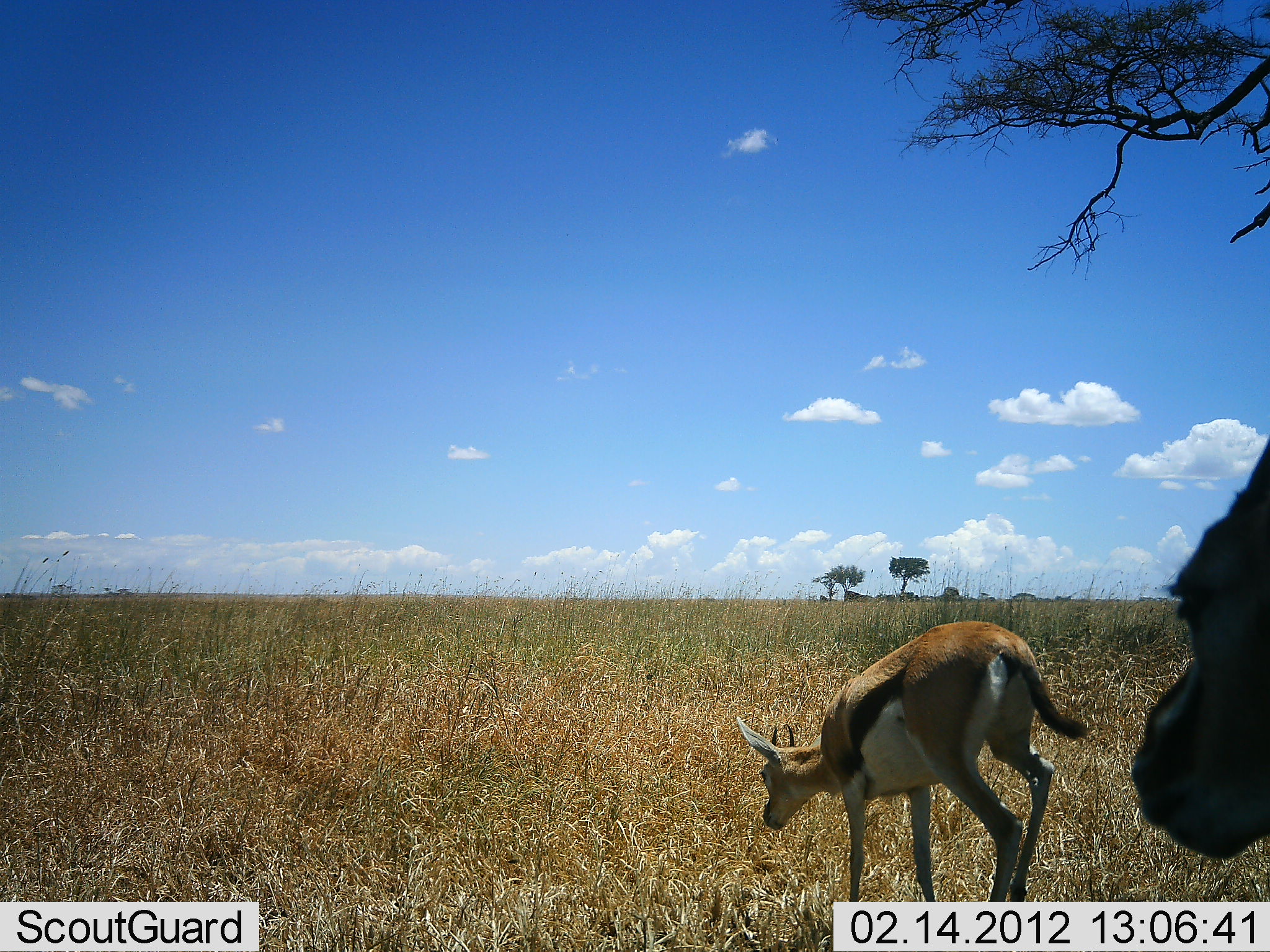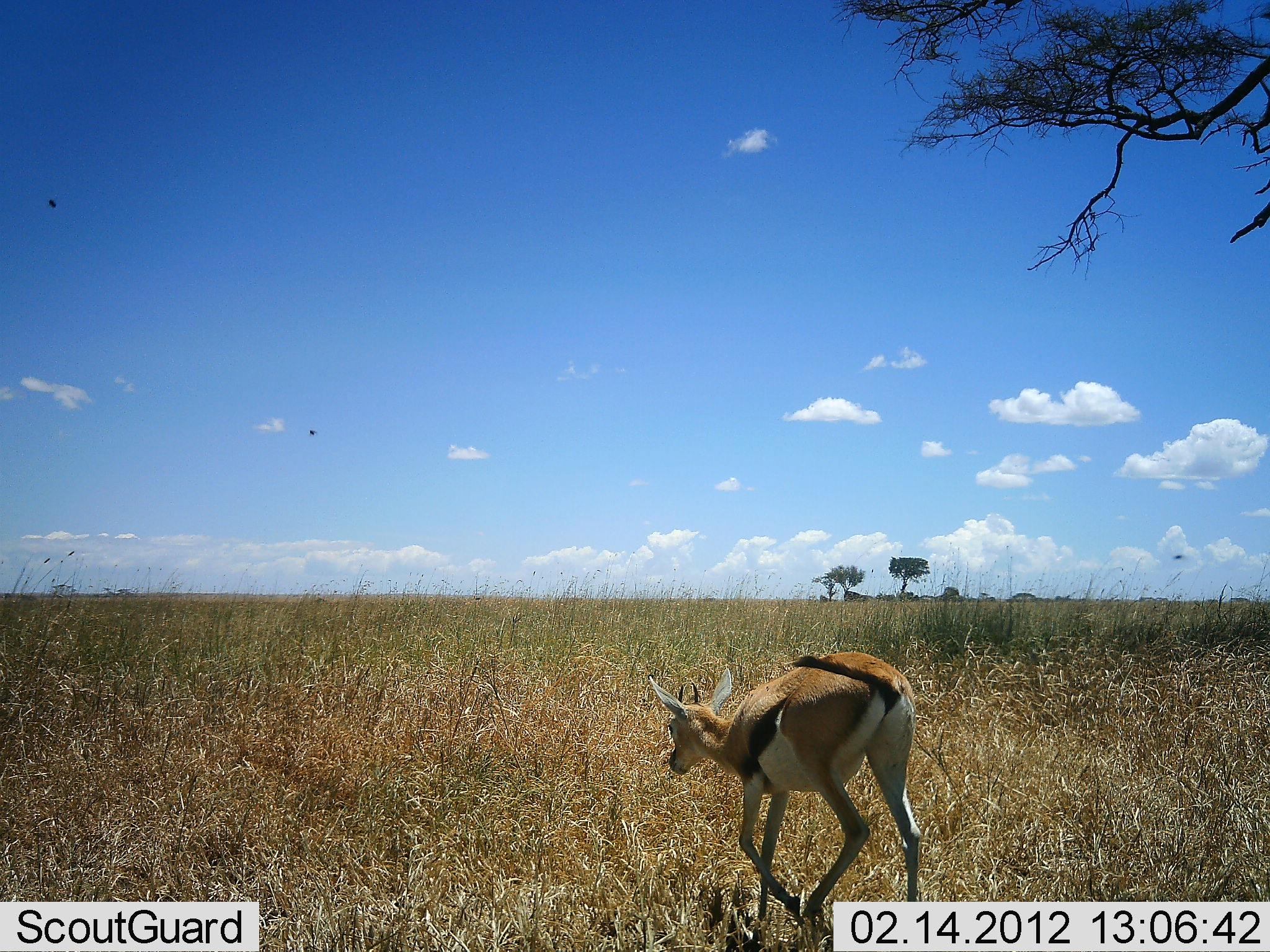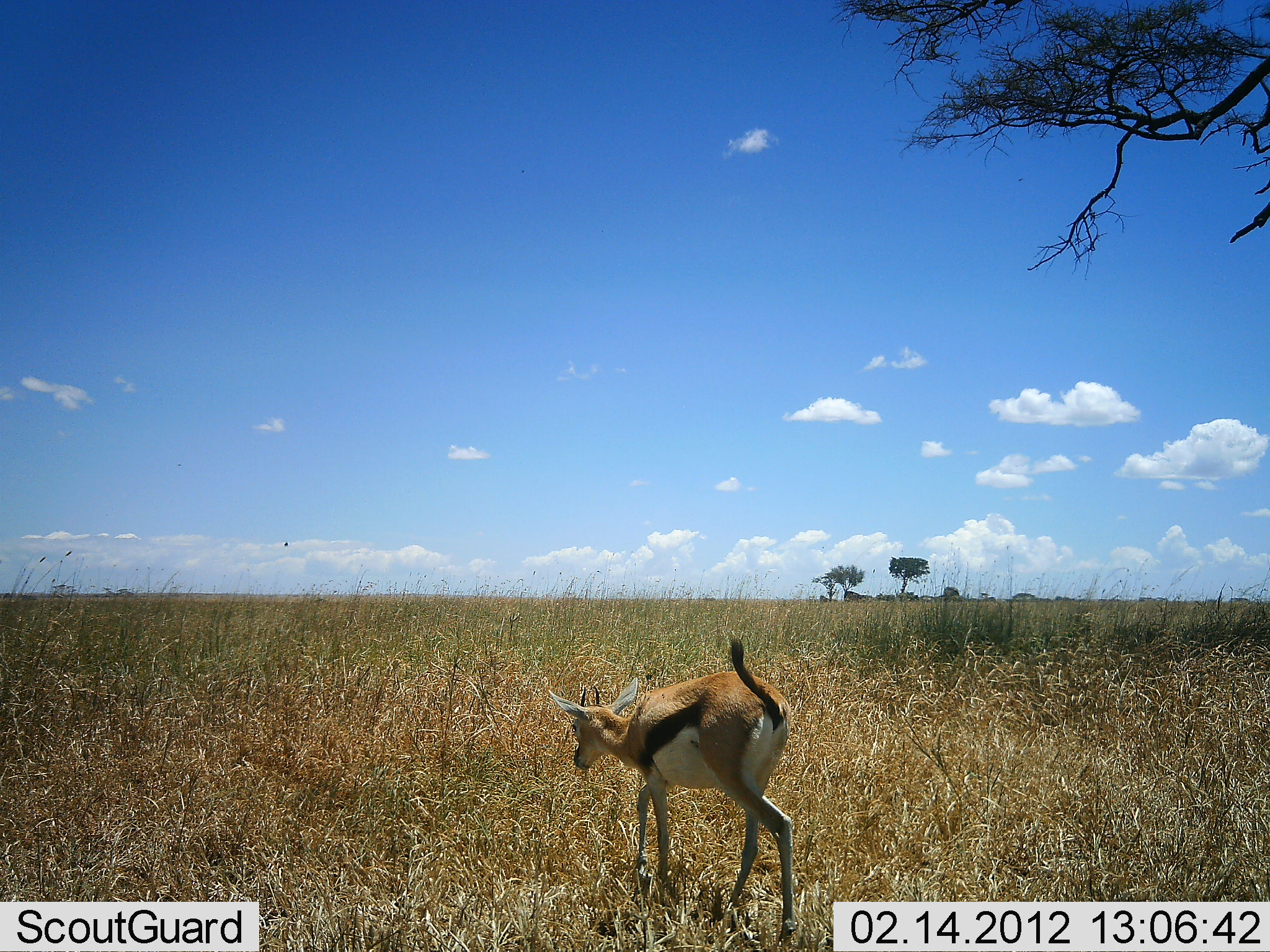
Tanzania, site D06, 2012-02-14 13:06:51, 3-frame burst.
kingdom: Animalia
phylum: Chordata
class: Mammalia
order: Artiodactyla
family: Bovidae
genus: Eudorcas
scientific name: Eudorcas thomsonii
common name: thomson's gazelle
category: gazellethomsons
Gazellethomsons (thomson's gazelle) (Eudorcas thomsonii), count 2. Behavior (volunteer vote fractions): standing 14%, resting 0%, moving 95%, interacting 0%. Young present (vote fraction): 0%. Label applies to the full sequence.